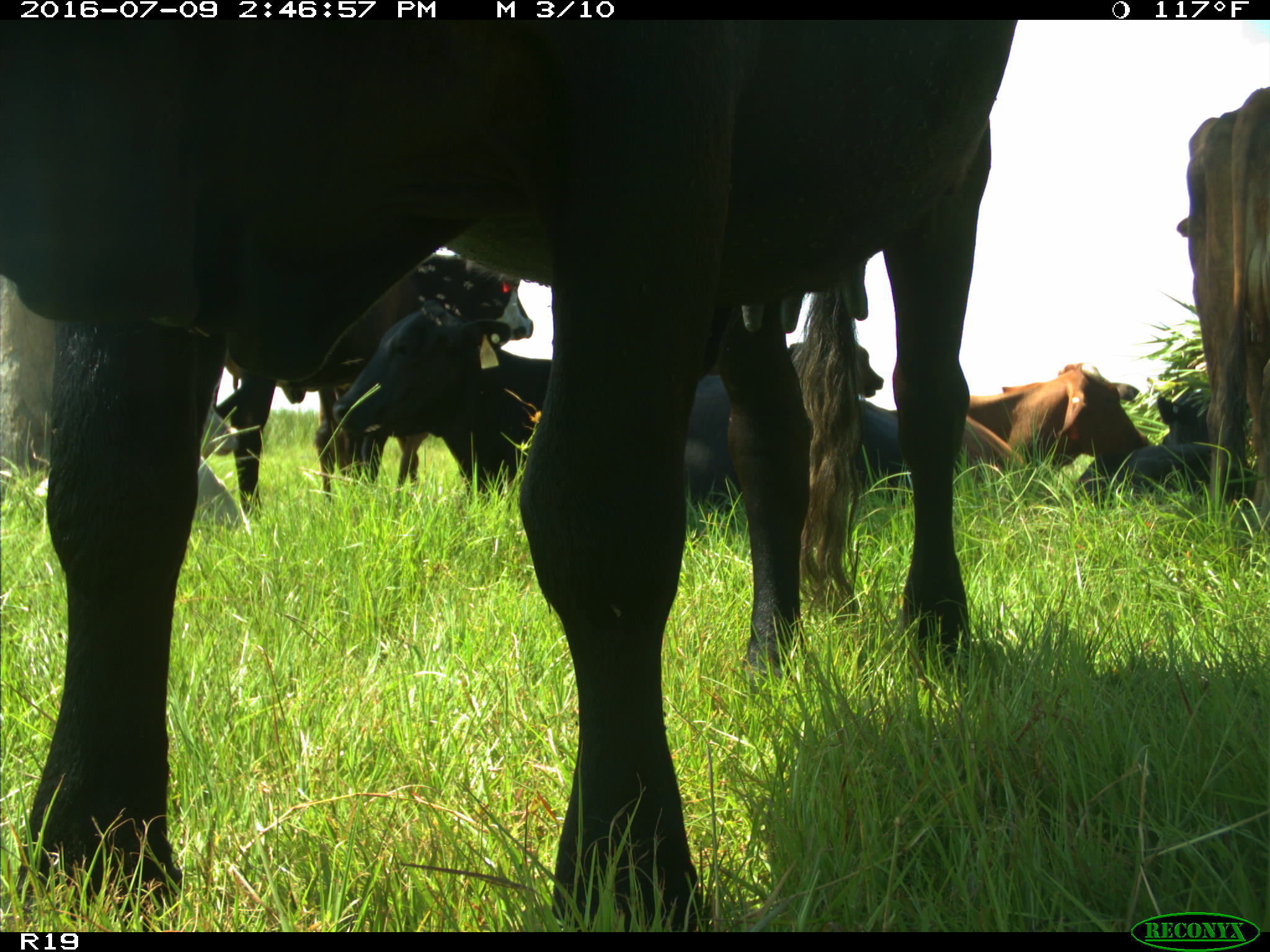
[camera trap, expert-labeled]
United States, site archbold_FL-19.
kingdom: Animalia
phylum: Chordata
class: Mammalia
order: Artiodactyla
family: Bovidae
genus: Bos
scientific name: Bos taurus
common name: domestic cow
Bos taurus (domestic cow).